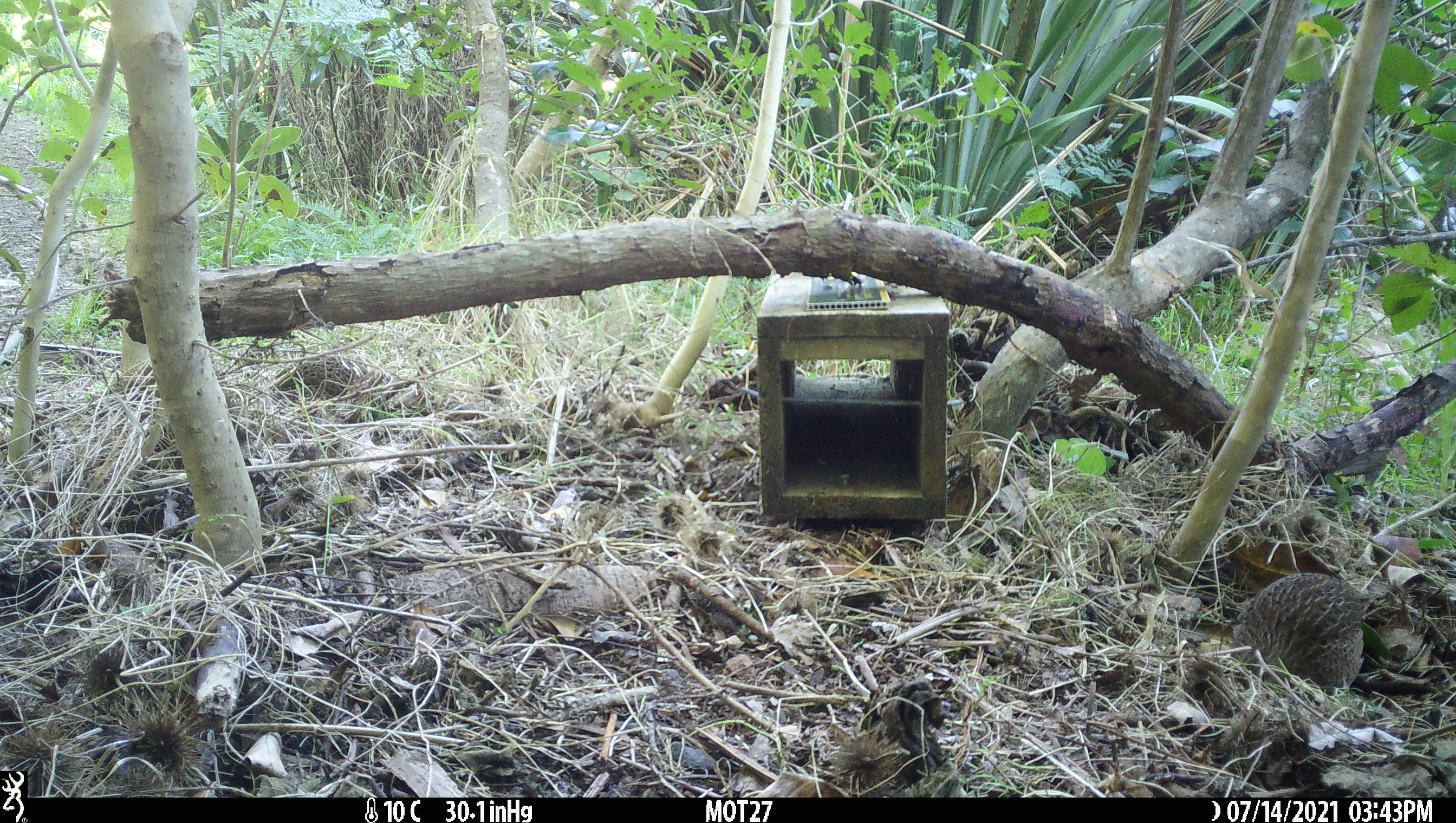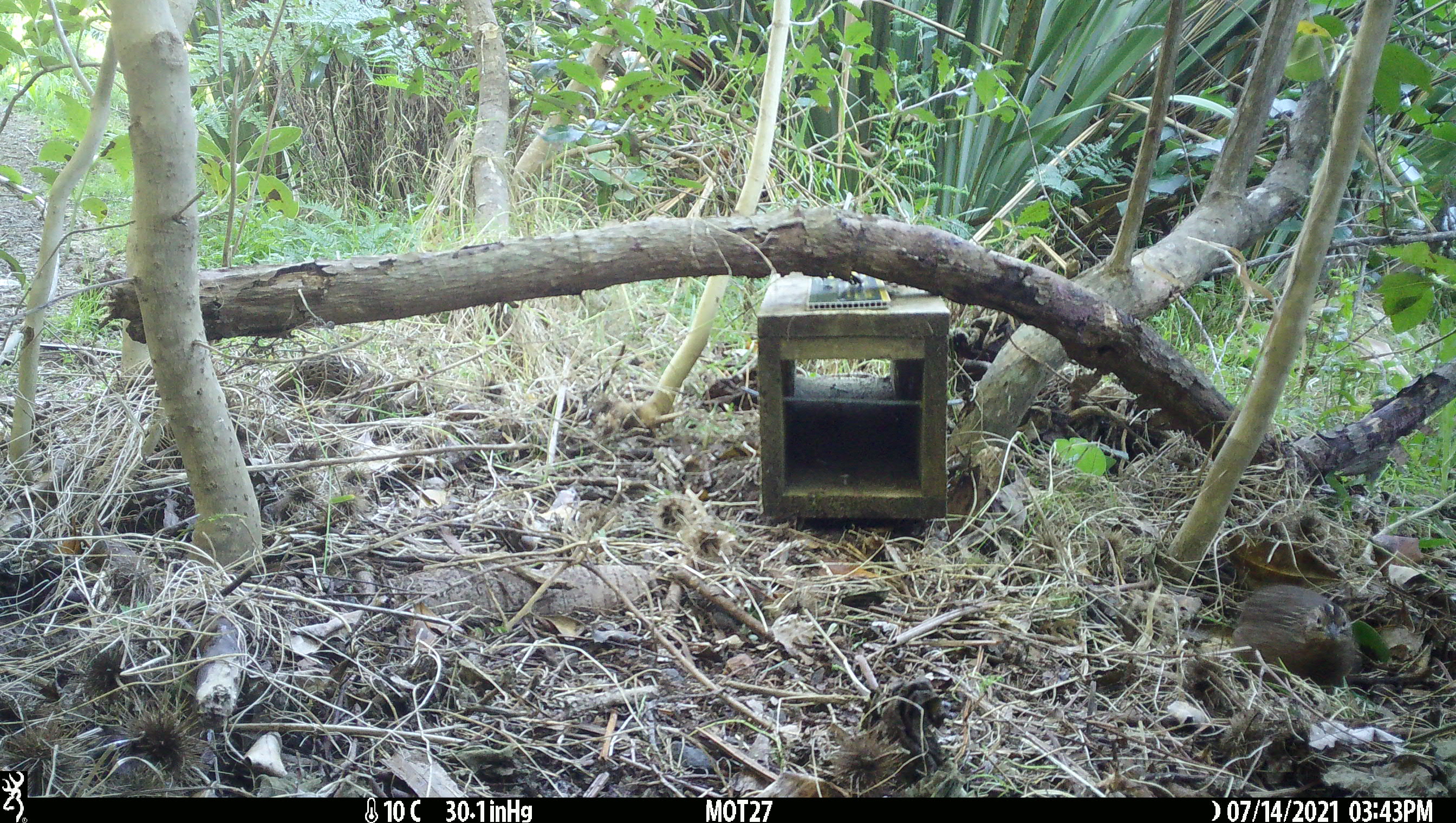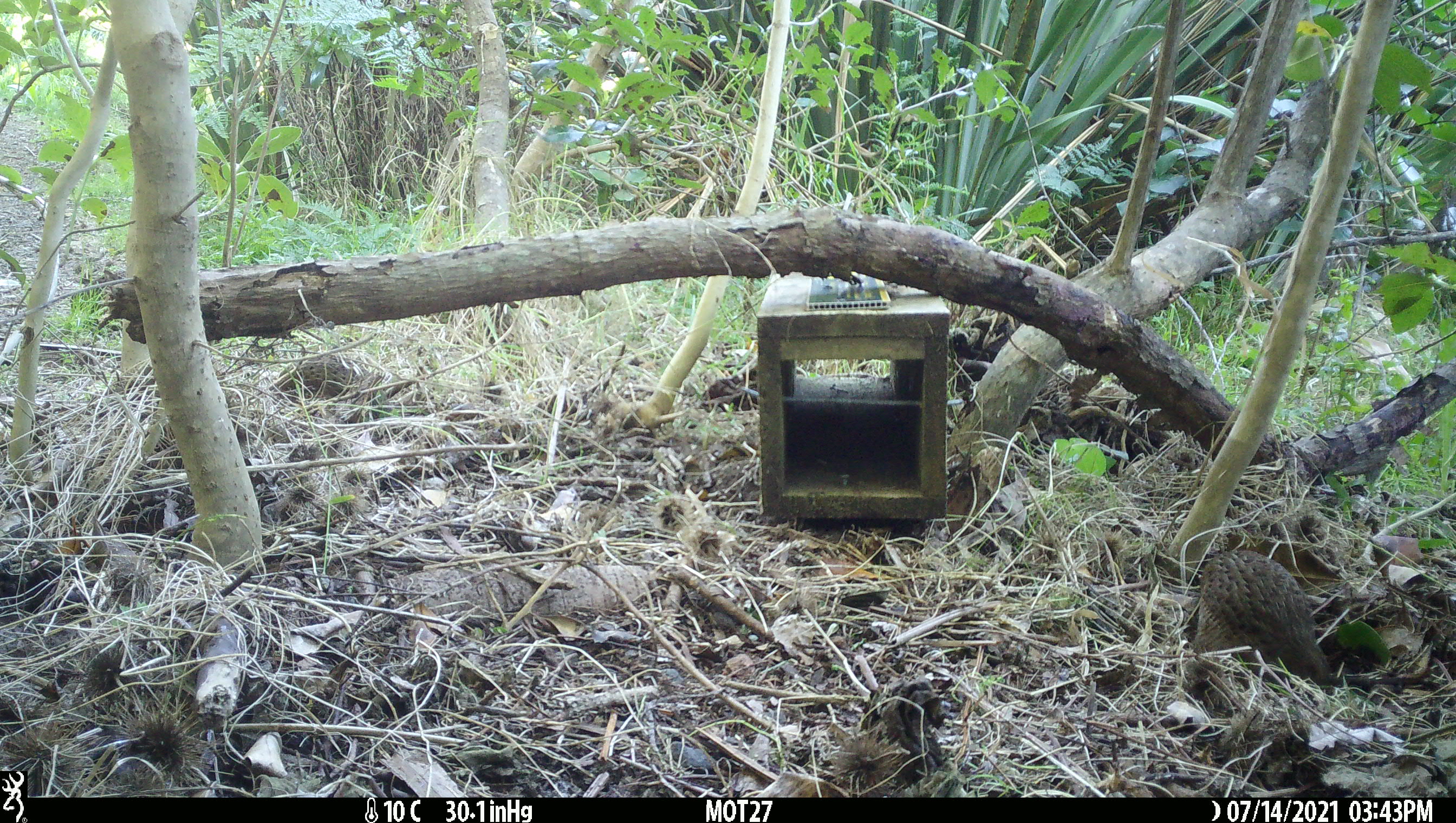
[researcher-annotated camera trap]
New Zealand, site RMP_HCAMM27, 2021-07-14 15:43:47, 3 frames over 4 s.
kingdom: Animalia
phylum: Chordata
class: Aves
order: Galliformes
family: Phasianidae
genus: Synoicus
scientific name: Synoicus ypsilophorus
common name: brown quail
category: quail brown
Quail brown (brown quail) (Synoicus ypsilophorus).